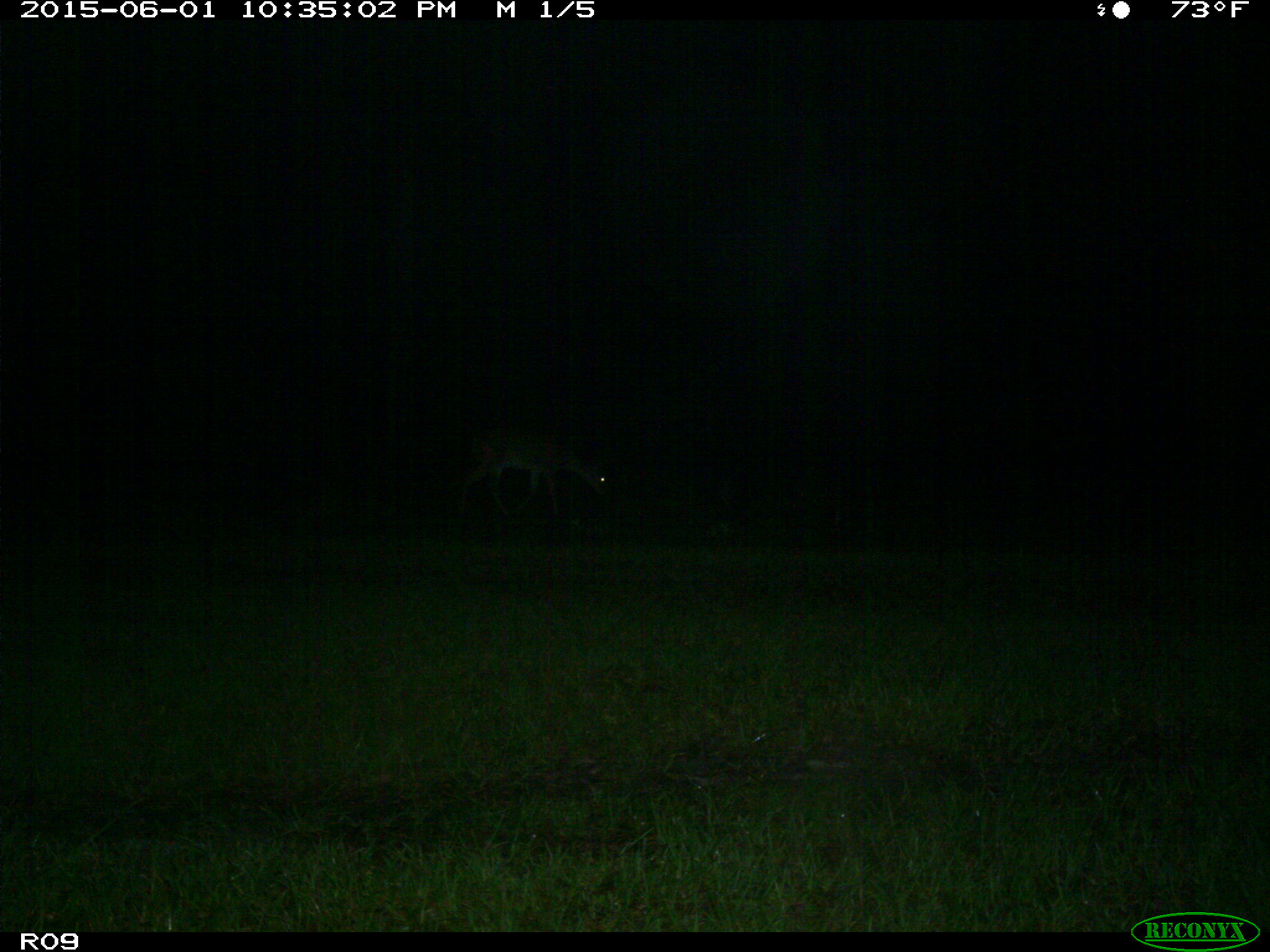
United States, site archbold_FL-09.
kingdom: Animalia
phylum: Chordata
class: Mammalia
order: Artiodactyla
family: Cervidae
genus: Odocoileus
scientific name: Odocoileus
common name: deer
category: unidentified deer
Unidentified deer (deer) (Odocoileus).